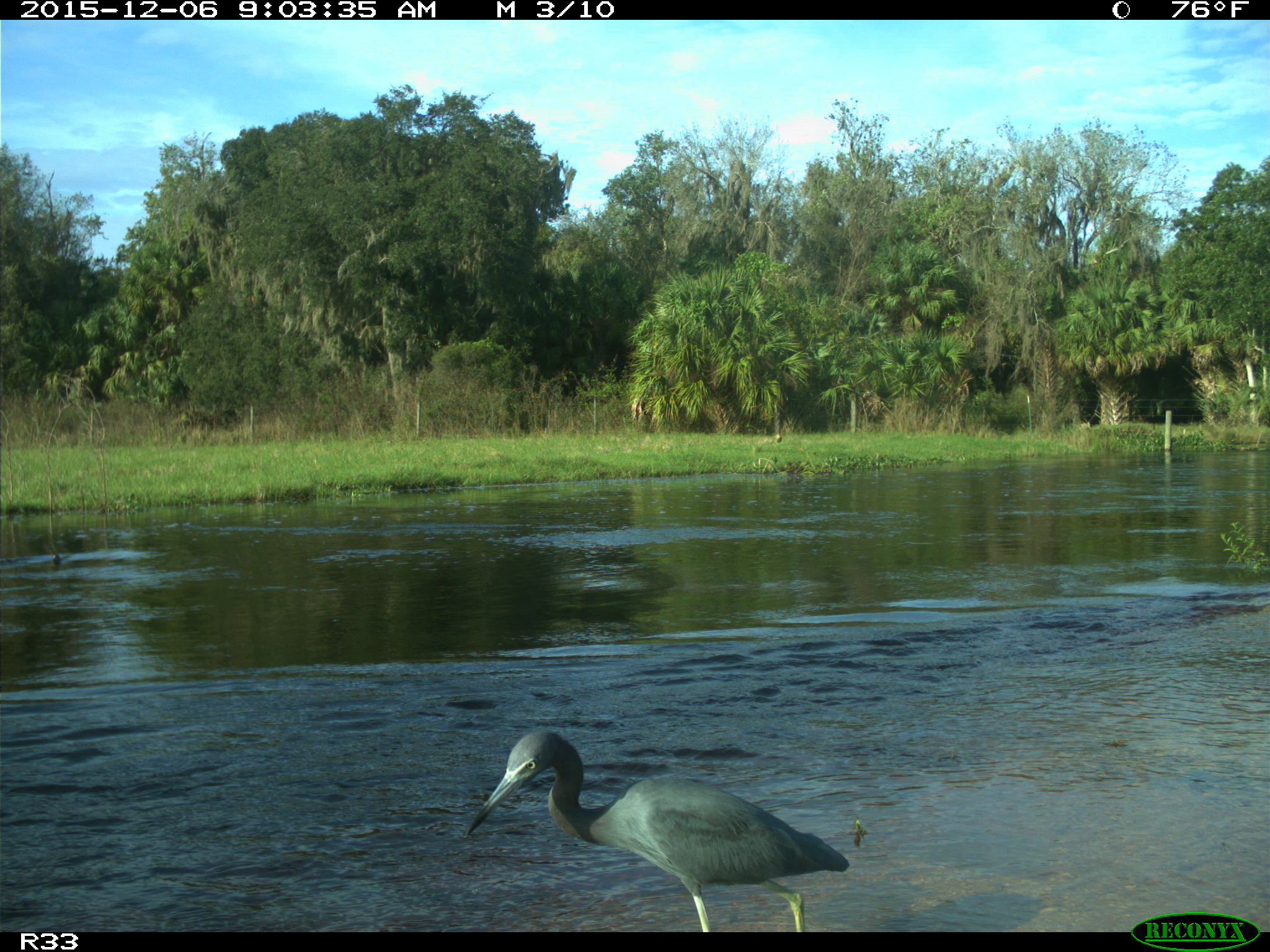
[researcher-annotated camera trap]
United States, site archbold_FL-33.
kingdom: Animalia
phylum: Chordata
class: Aves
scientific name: Aves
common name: birds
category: unidentified bird